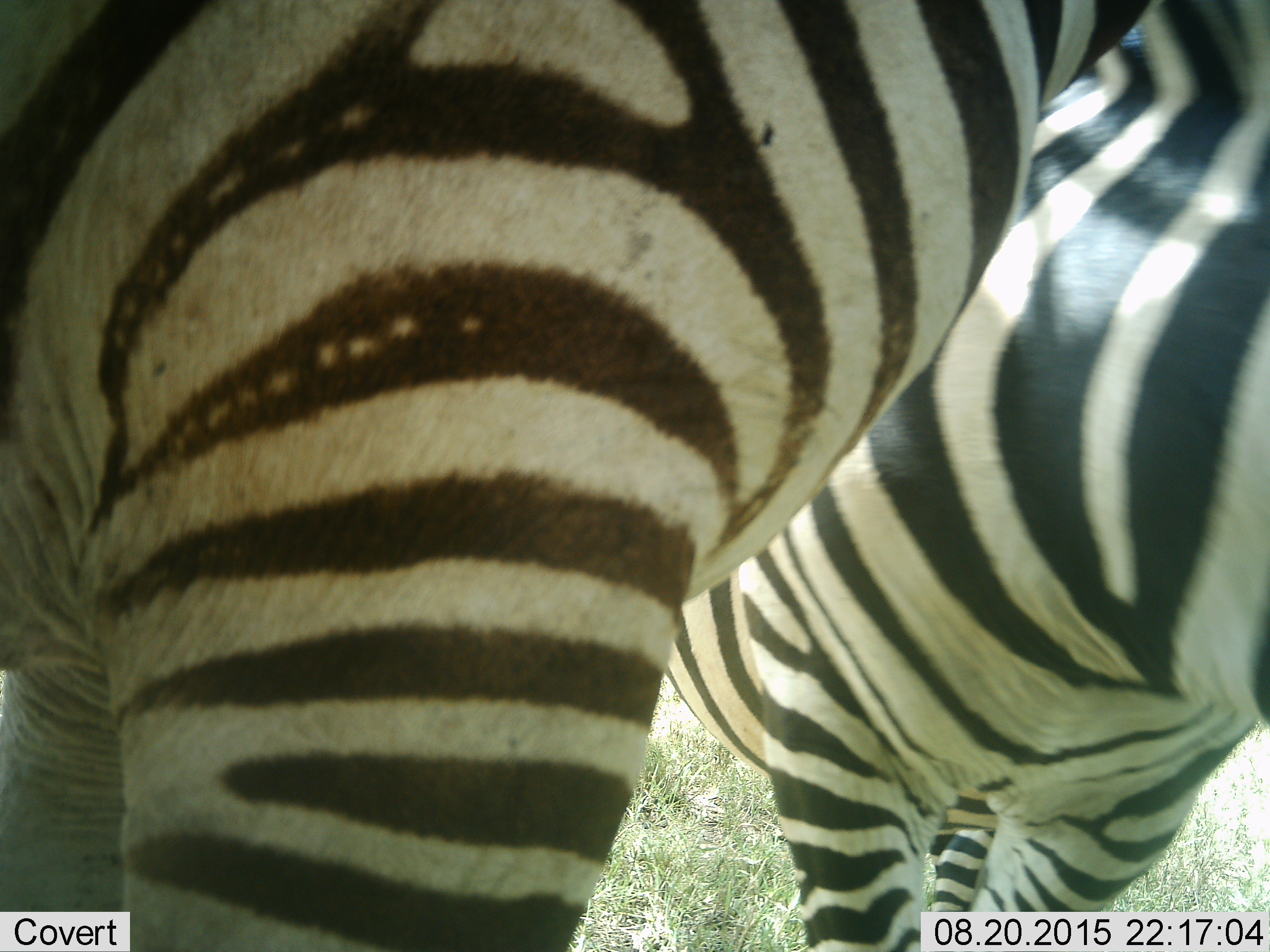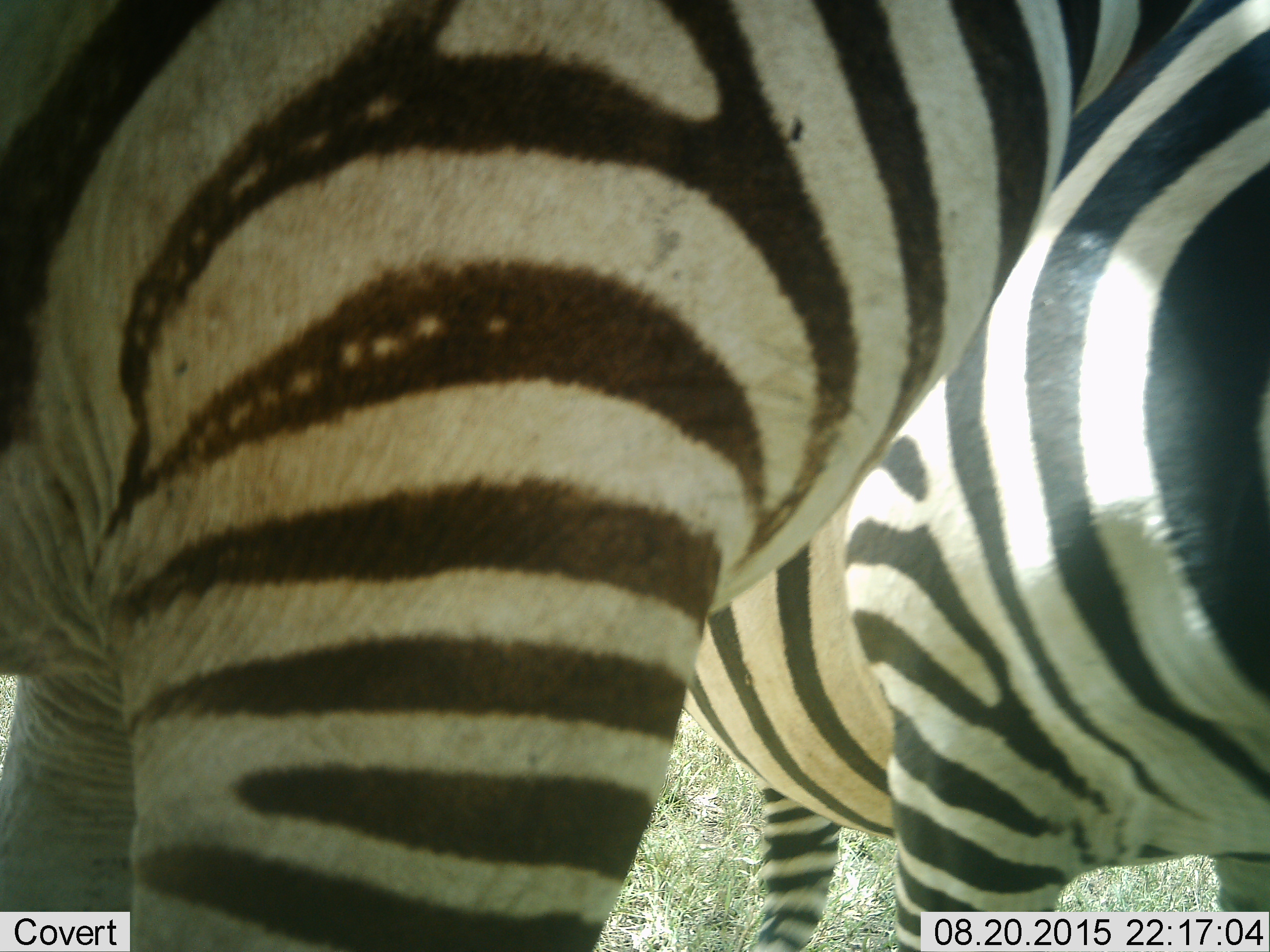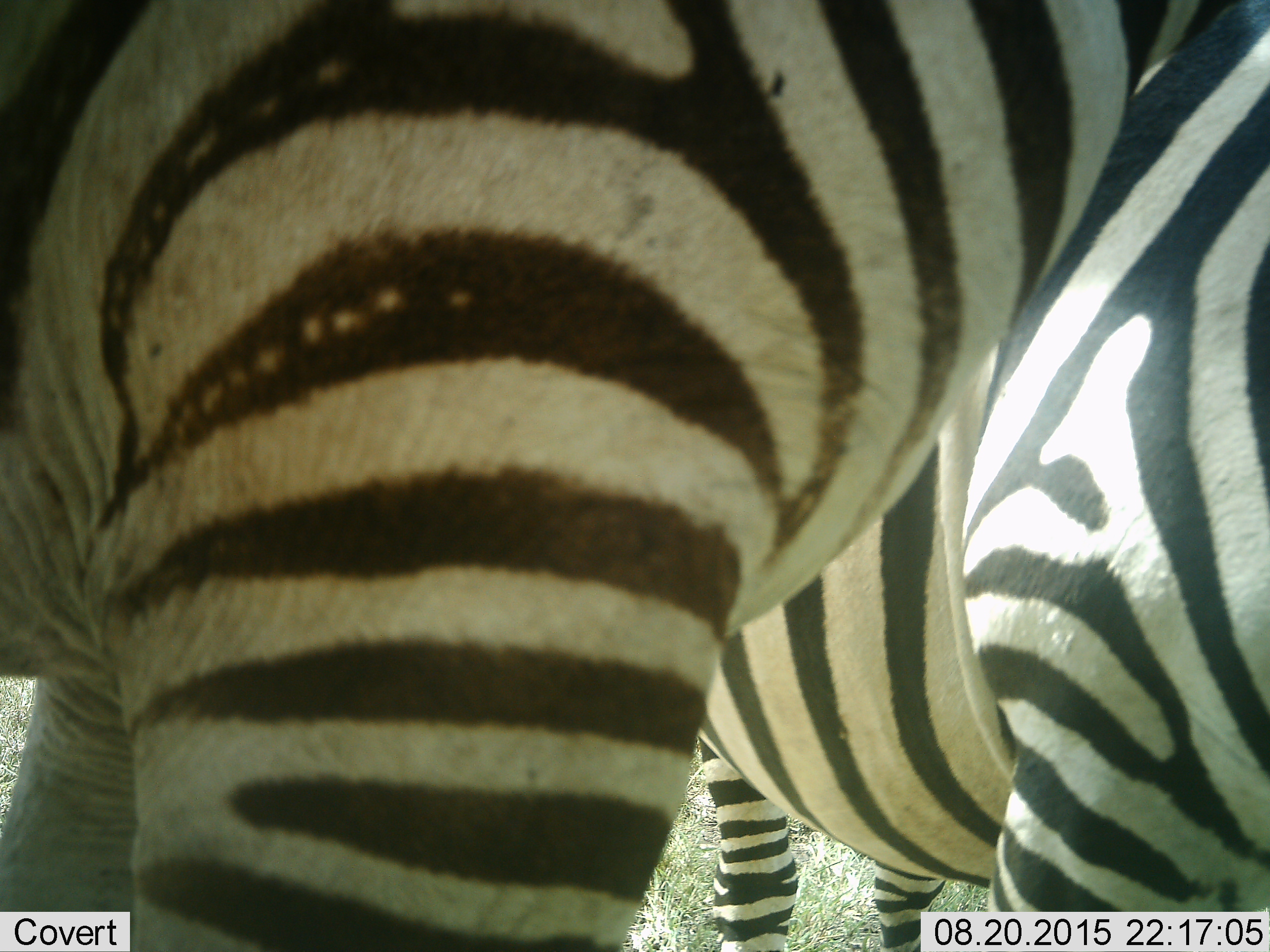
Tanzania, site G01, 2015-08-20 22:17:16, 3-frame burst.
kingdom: Animalia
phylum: Chordata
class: Mammalia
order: Perissodactyla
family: Equidae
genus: Equus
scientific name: Equus quagga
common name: plains zebra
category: zebra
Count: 2.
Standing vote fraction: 93%.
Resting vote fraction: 0%.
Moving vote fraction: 21%.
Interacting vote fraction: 0%.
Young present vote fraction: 0%.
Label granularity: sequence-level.